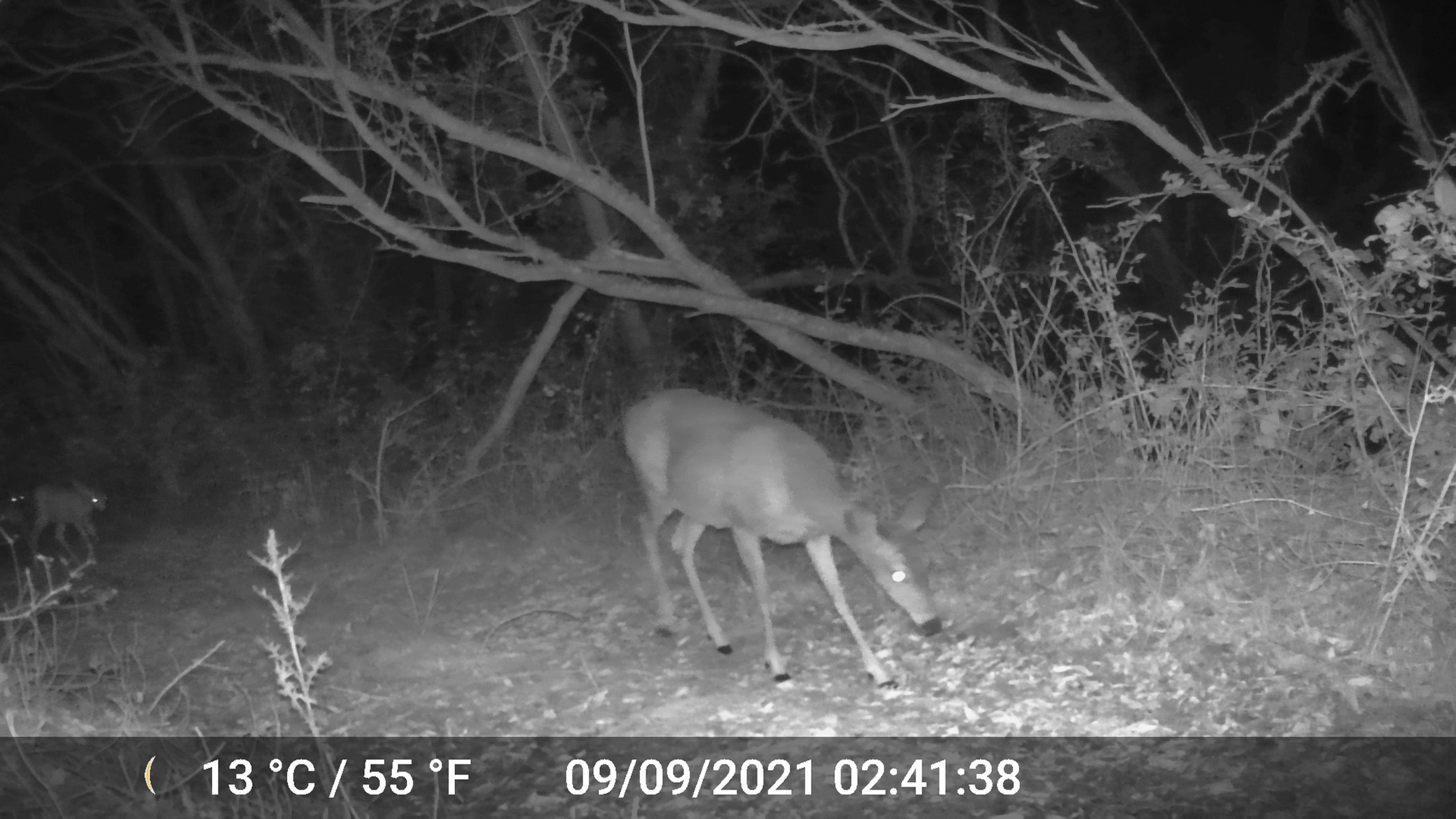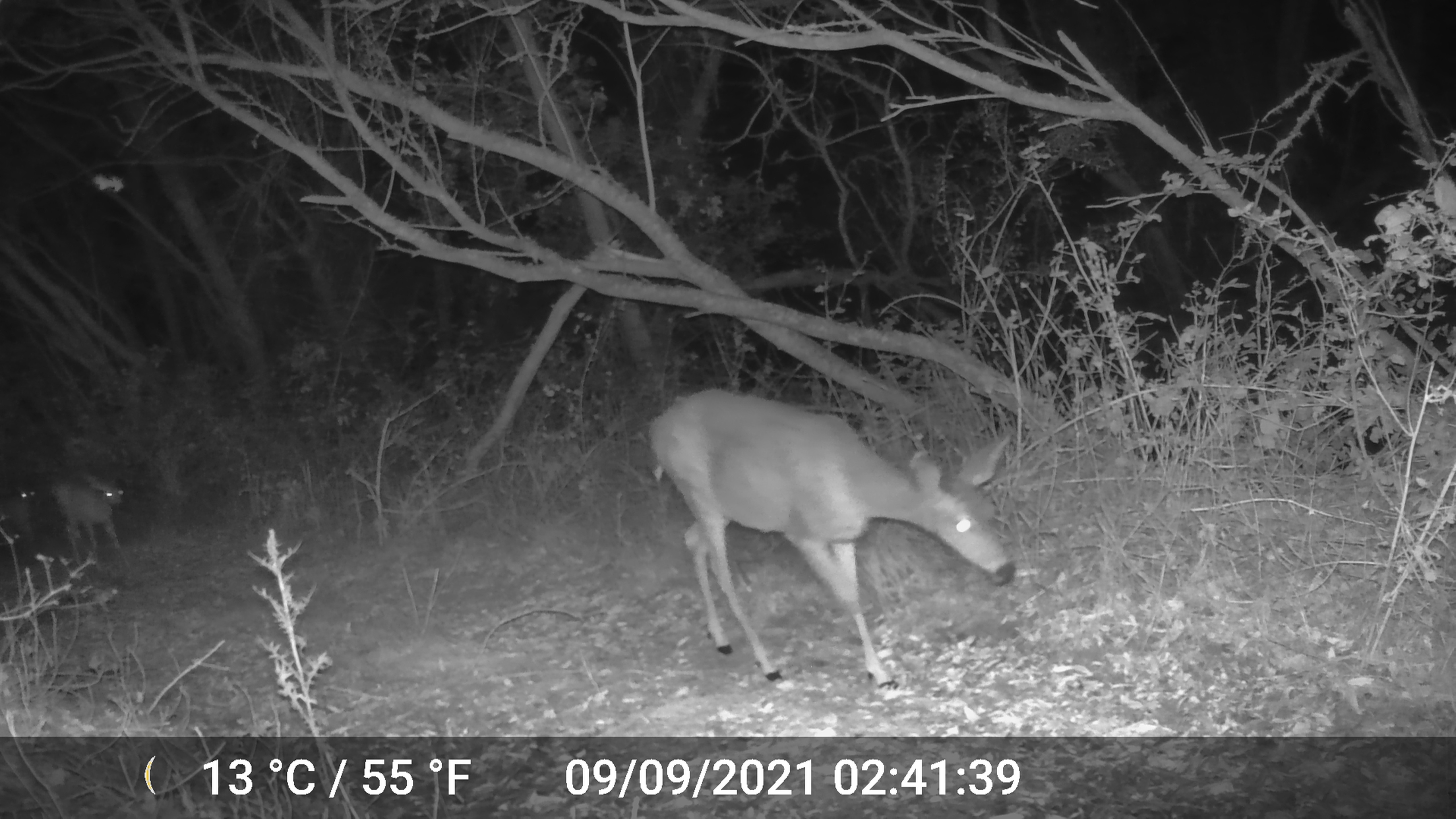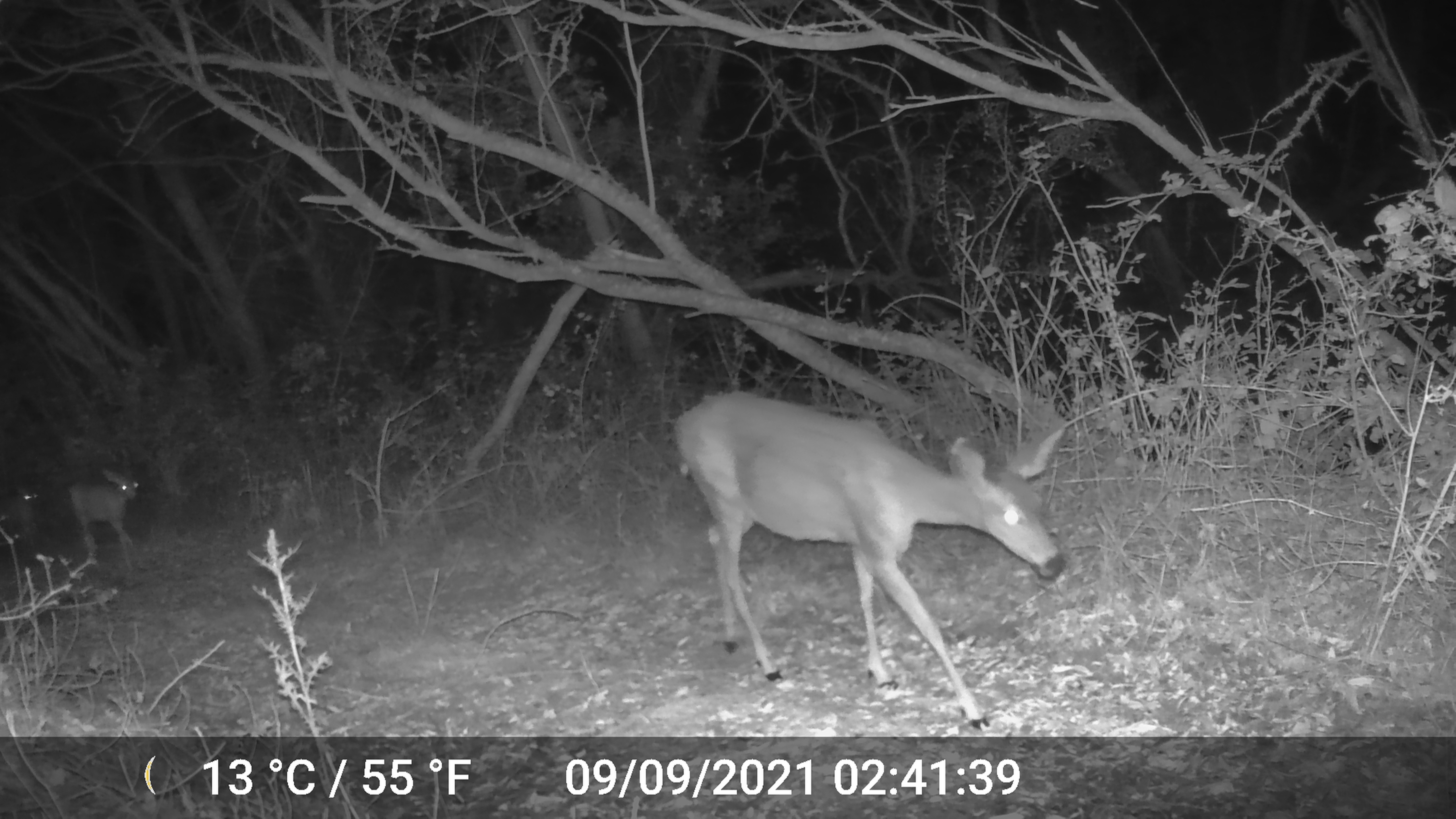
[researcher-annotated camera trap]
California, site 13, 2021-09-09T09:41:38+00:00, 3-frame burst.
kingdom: Animalia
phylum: Chordata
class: Mammalia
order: Artiodactyla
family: Cervidae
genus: Odocoileus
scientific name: Odocoileus hemionus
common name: mule deer